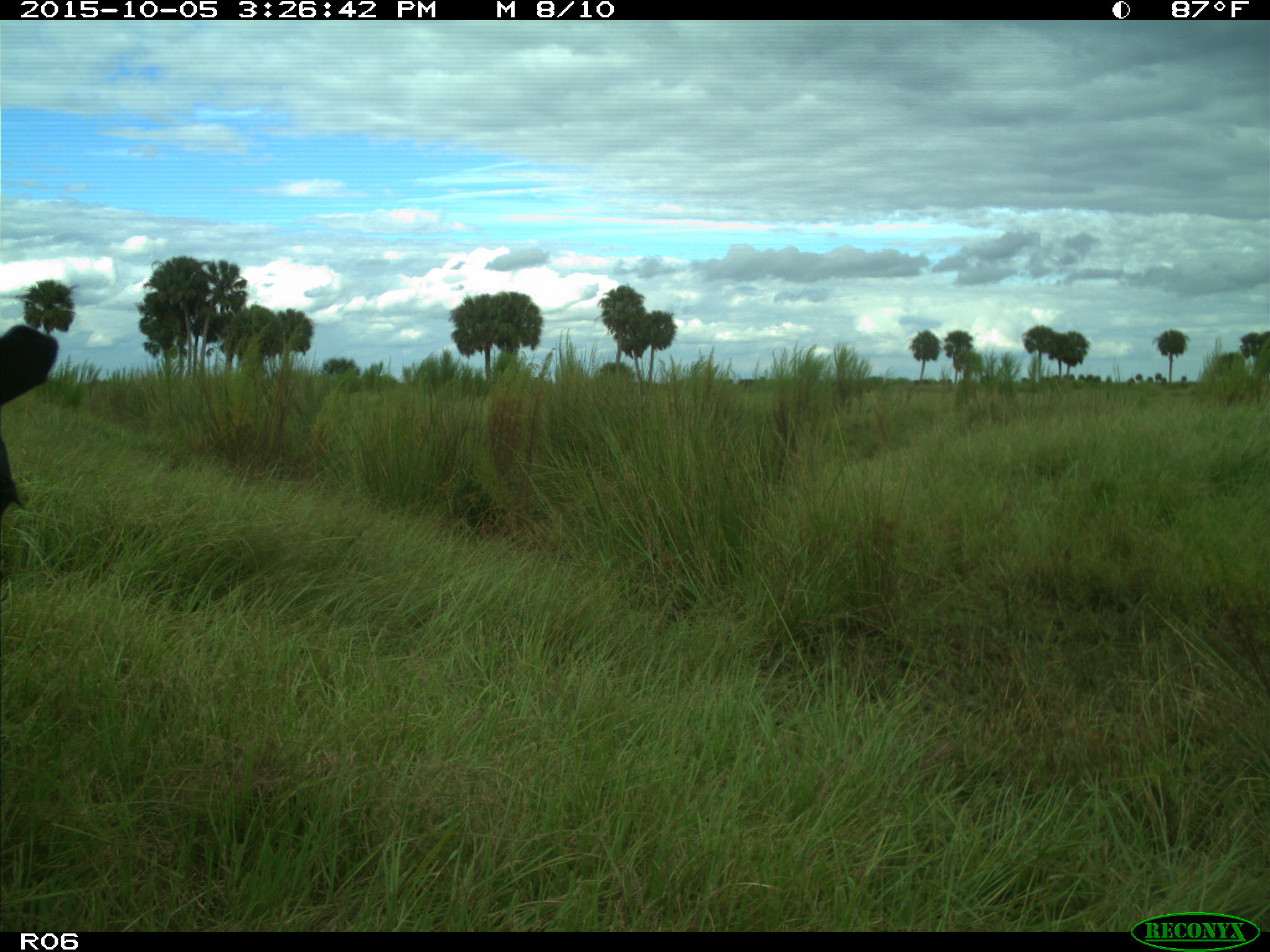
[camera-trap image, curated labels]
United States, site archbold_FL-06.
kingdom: Animalia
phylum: Chordata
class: Mammalia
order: Artiodactyla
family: Bovidae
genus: Bos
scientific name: Bos taurus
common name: domestic cow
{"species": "Bos taurus (domestic cow)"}